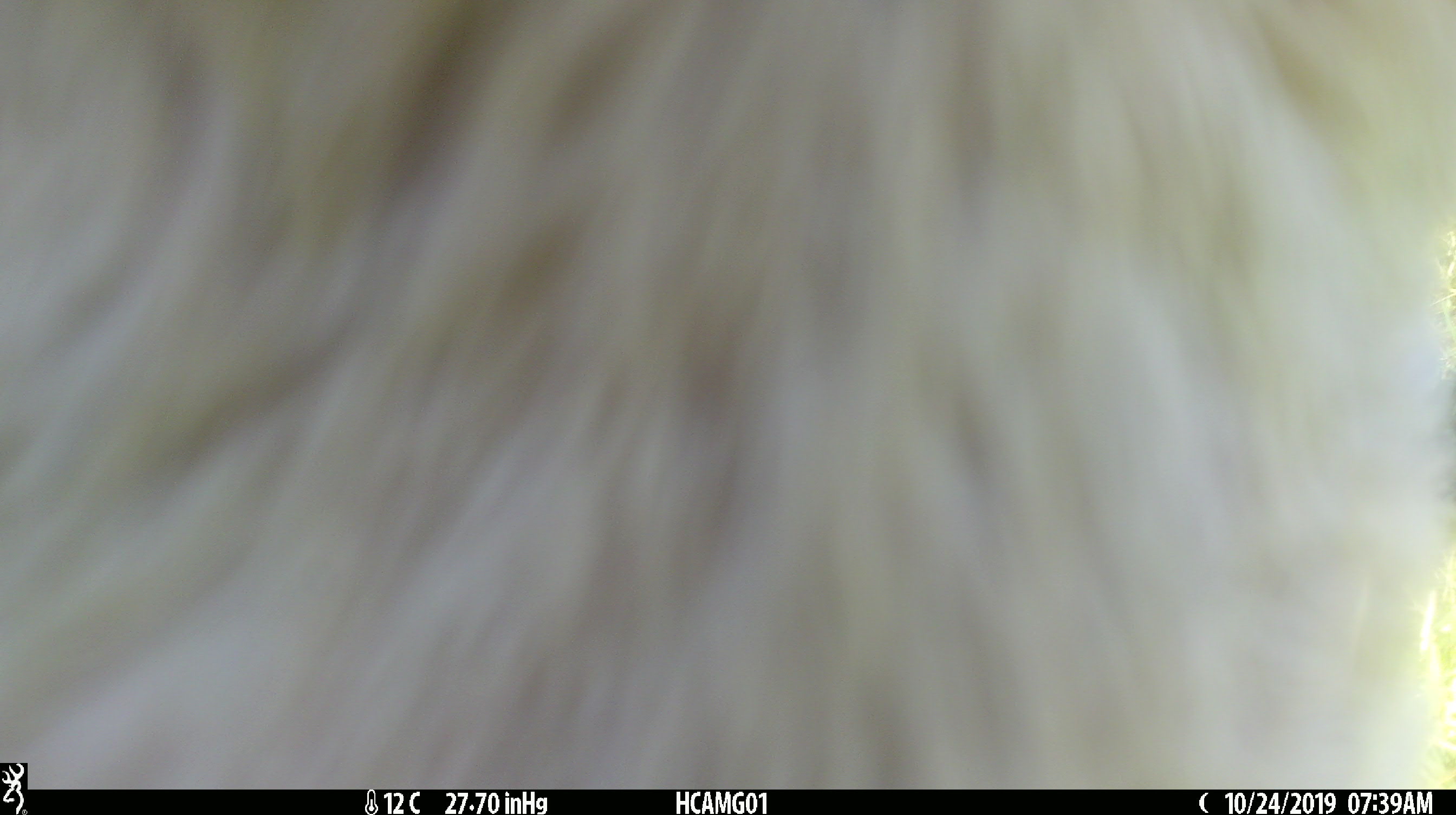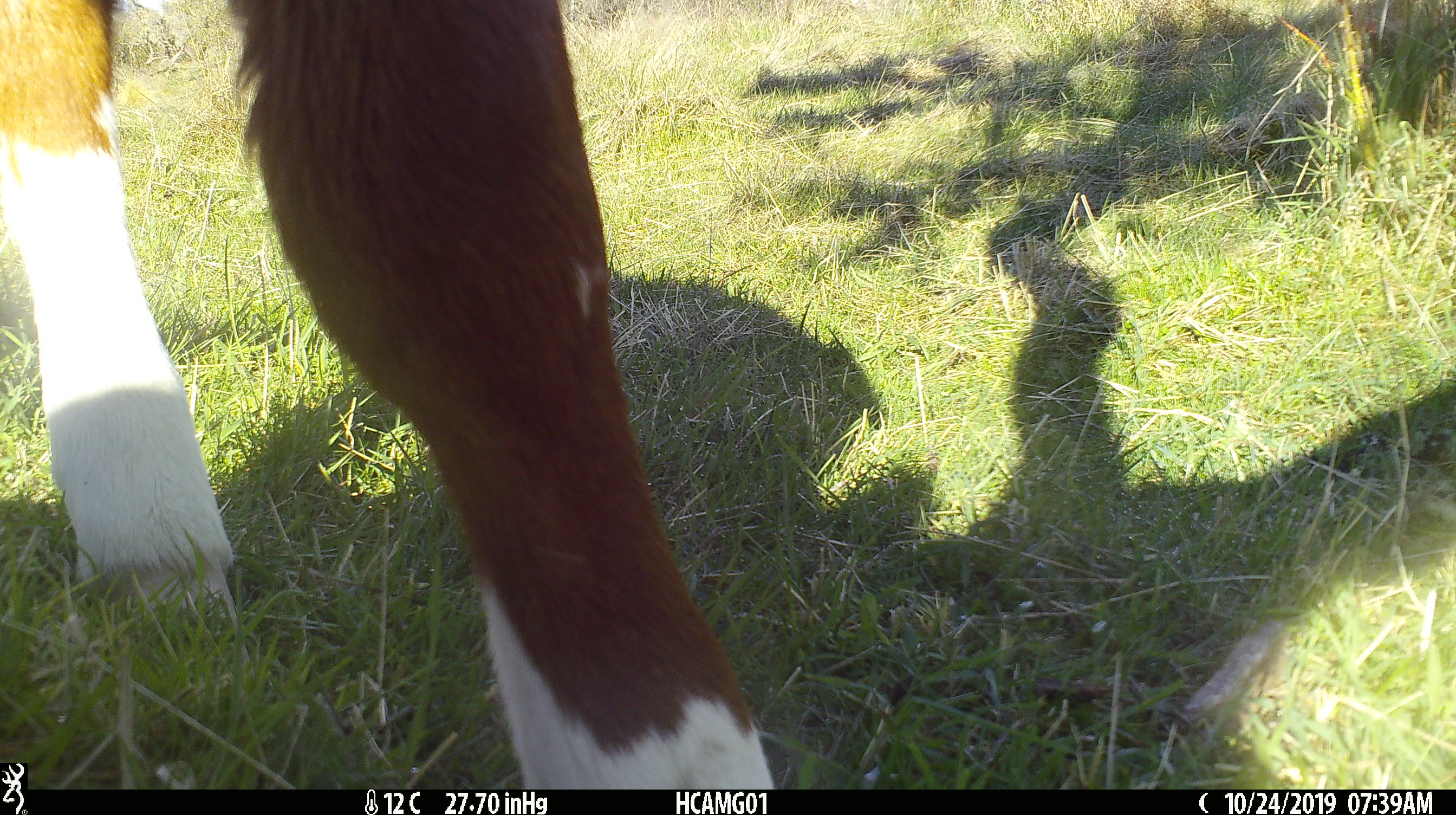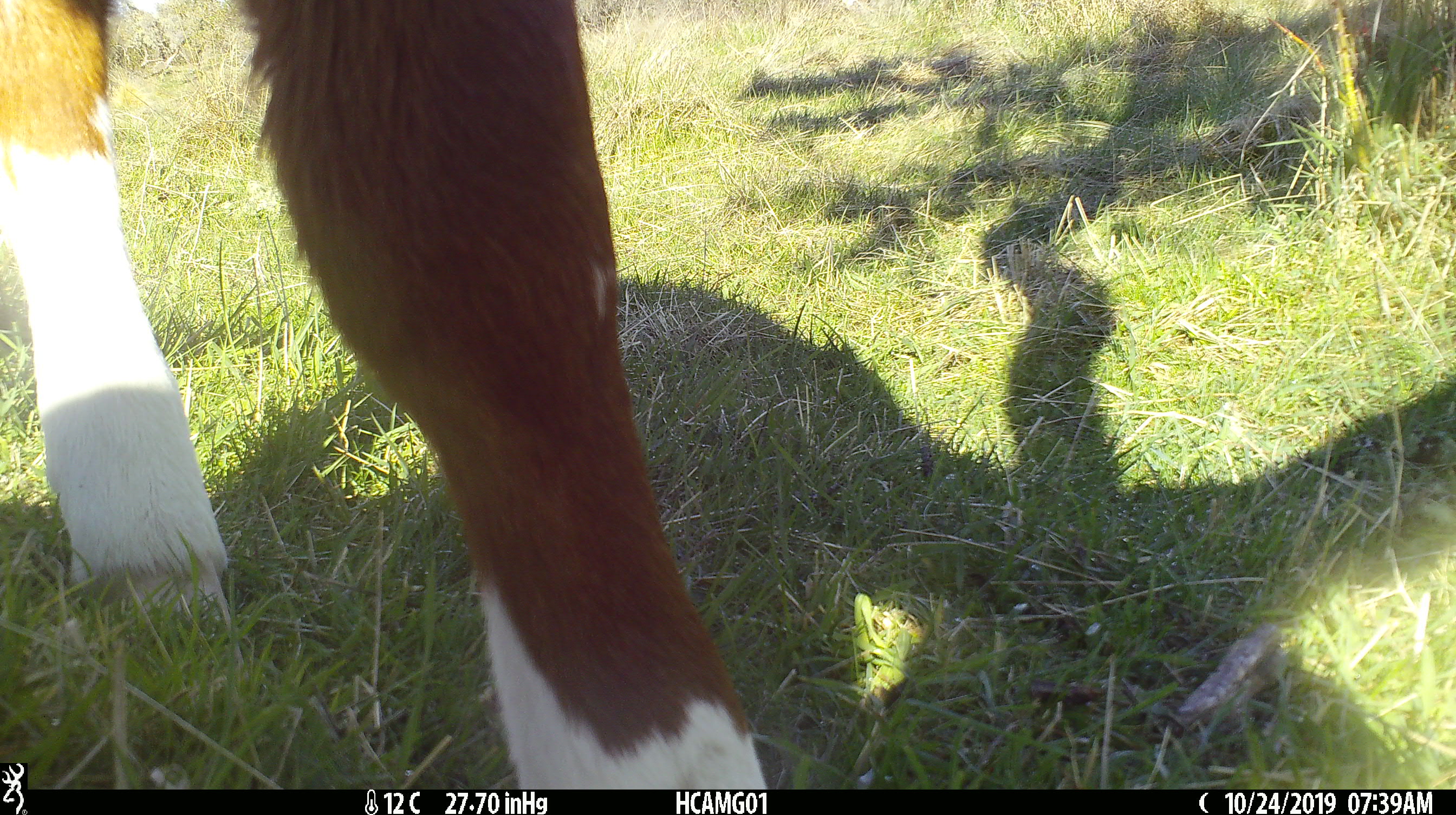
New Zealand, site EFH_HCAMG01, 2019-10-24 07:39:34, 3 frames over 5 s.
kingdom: Animalia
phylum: Chordata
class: Mammalia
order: Artiodactyla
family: Bovidae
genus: Bos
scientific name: Bos taurus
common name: domestic cow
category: cow